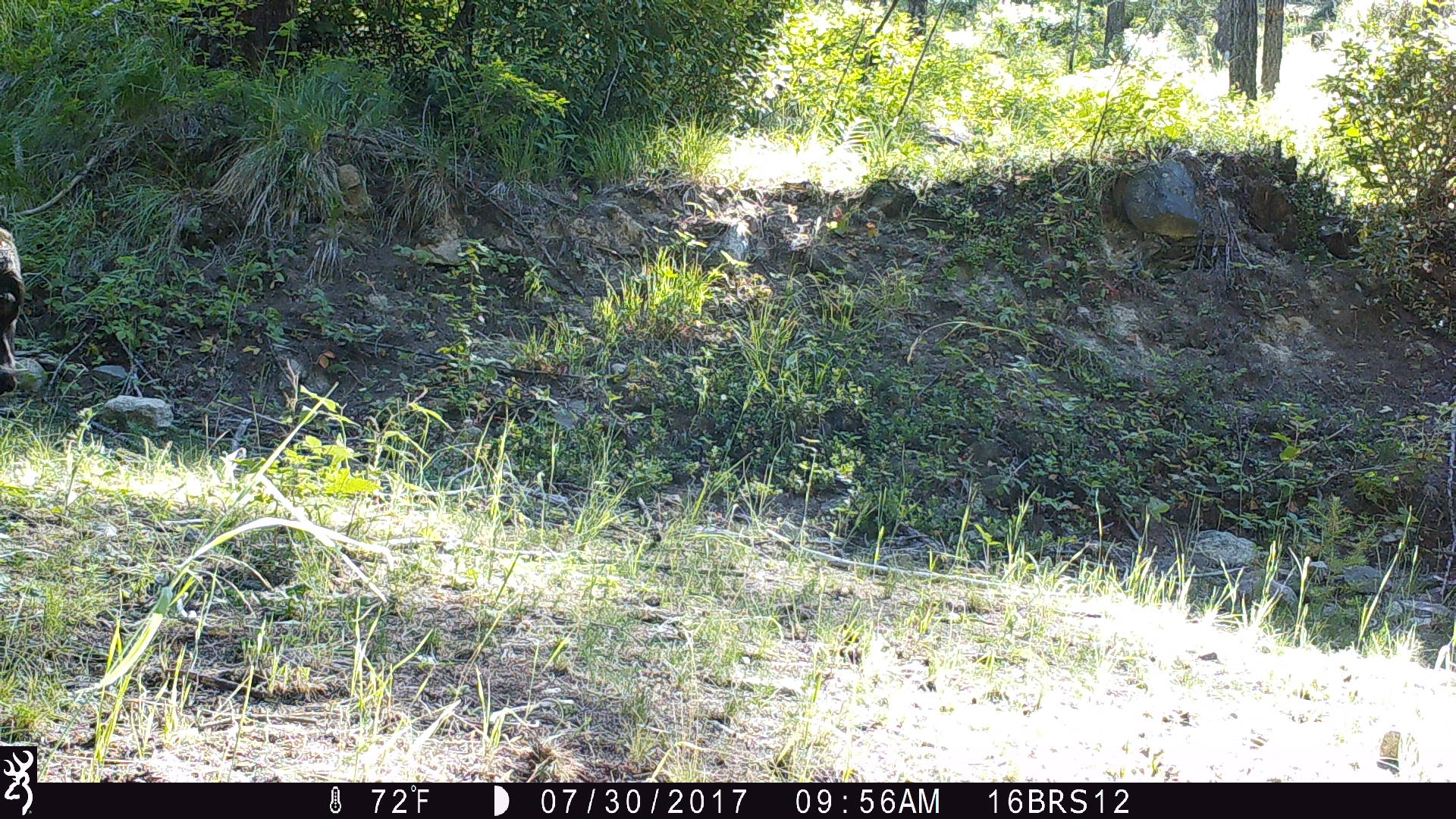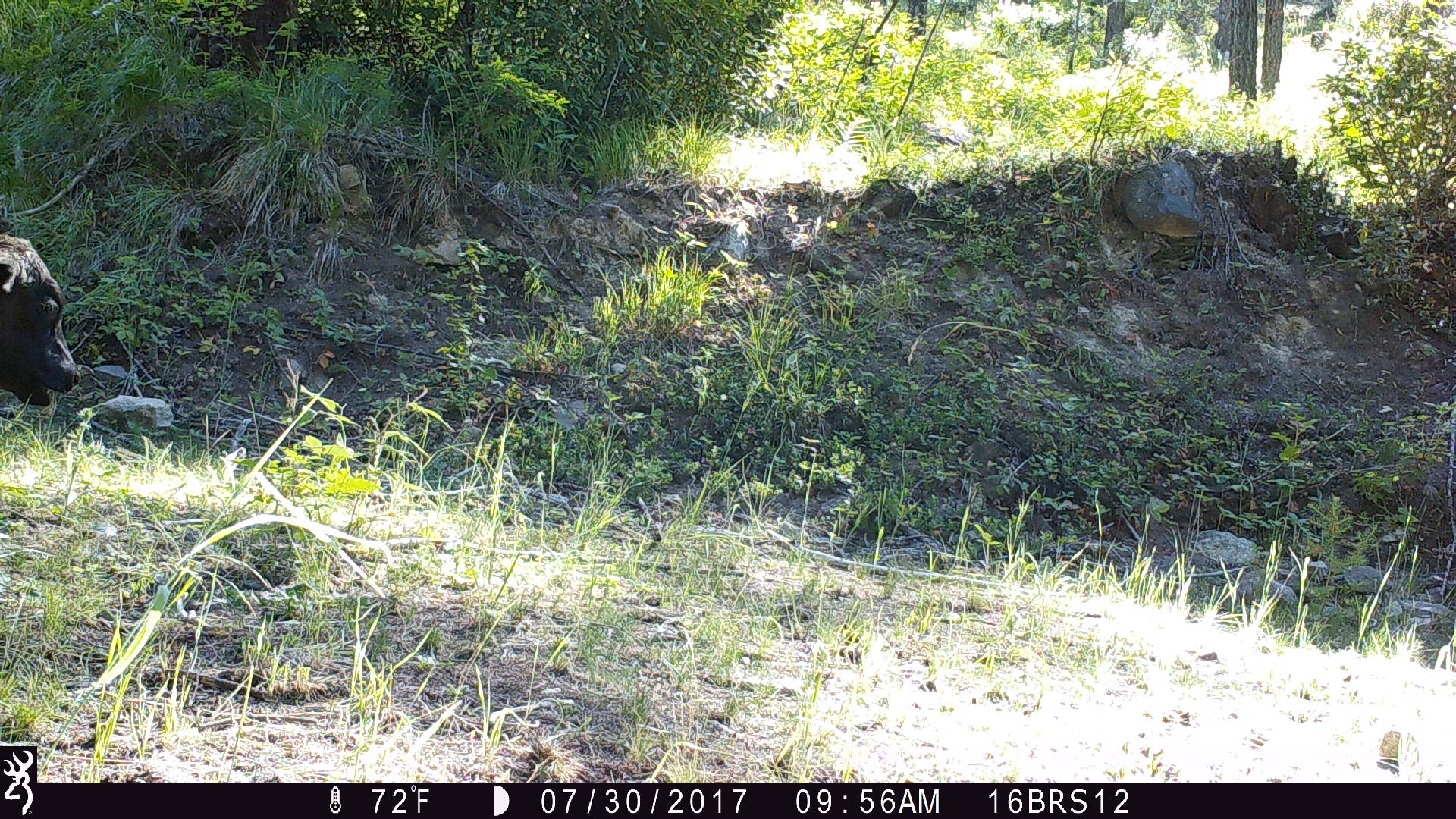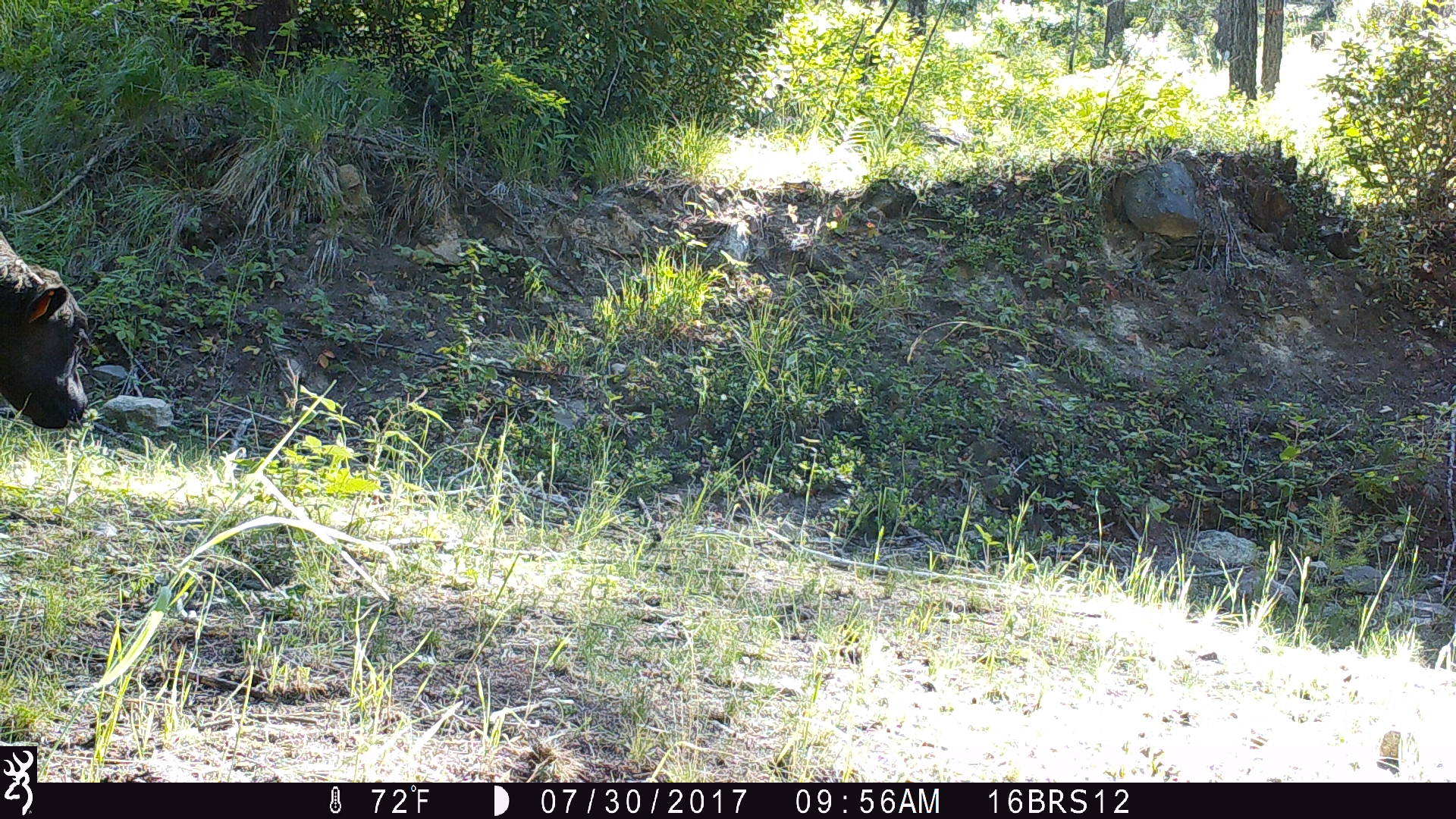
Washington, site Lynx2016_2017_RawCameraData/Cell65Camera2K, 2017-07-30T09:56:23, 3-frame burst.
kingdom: Animalia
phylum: Chordata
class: Mammalia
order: Artiodactyla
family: Bovidae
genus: Bos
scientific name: Bos taurus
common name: domestic cattle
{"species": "domestic cattle (Bos taurus)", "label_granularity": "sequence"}